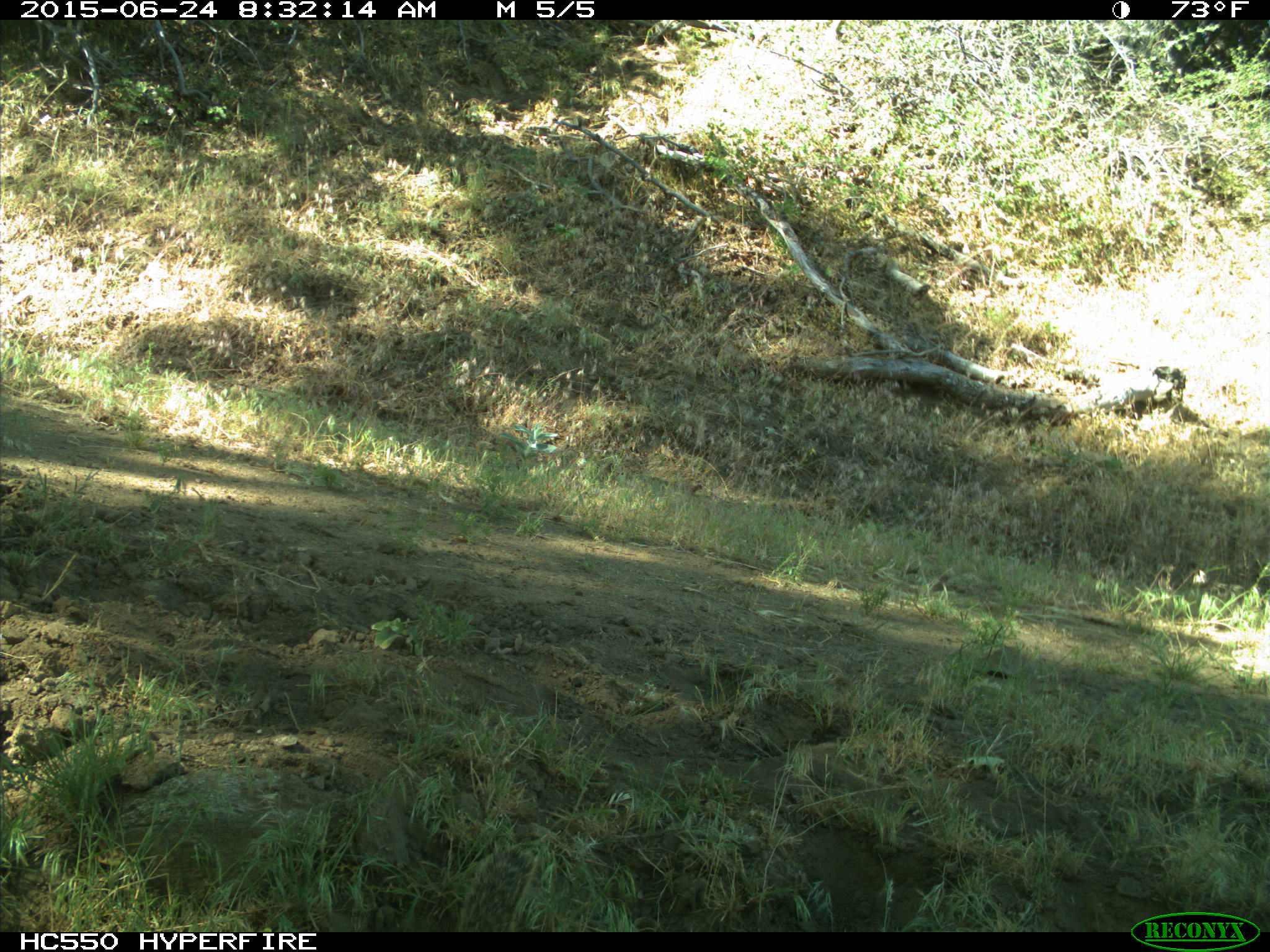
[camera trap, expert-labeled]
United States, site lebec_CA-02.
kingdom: Animalia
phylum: Chordata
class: Mammalia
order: Rodentia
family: Sciuridae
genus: Otospermophilus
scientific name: Otospermophilus beecheyi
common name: california ground squirrel